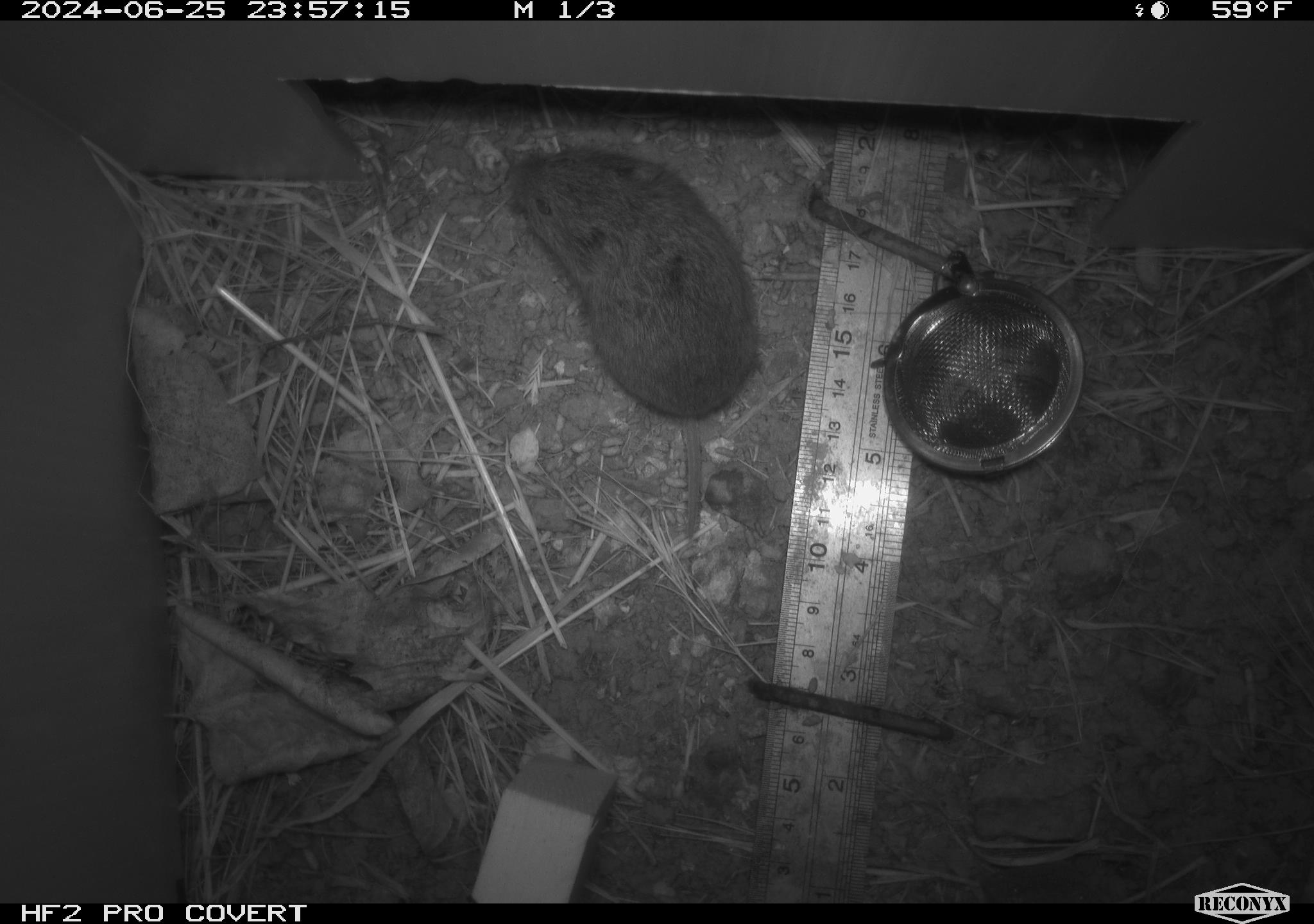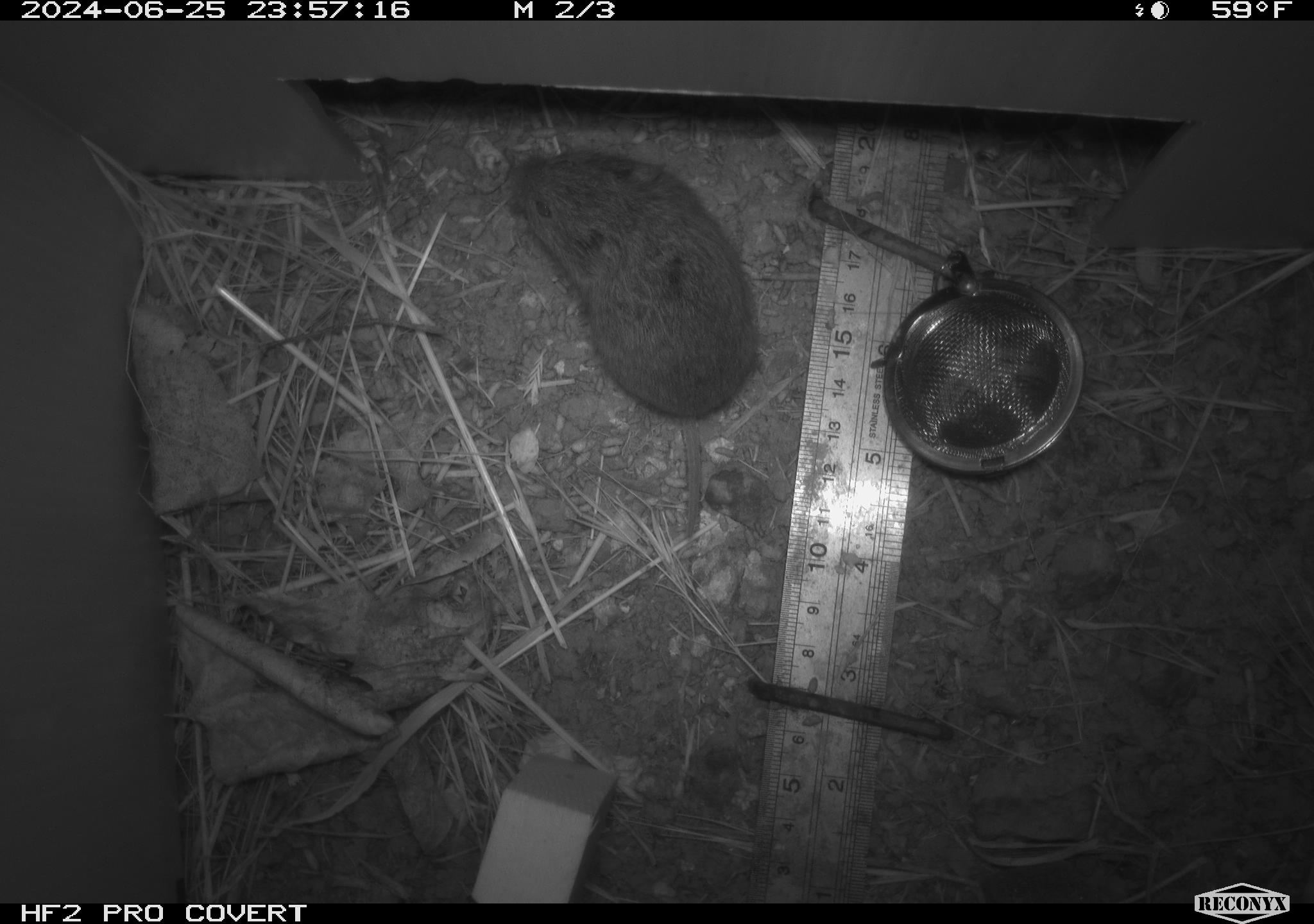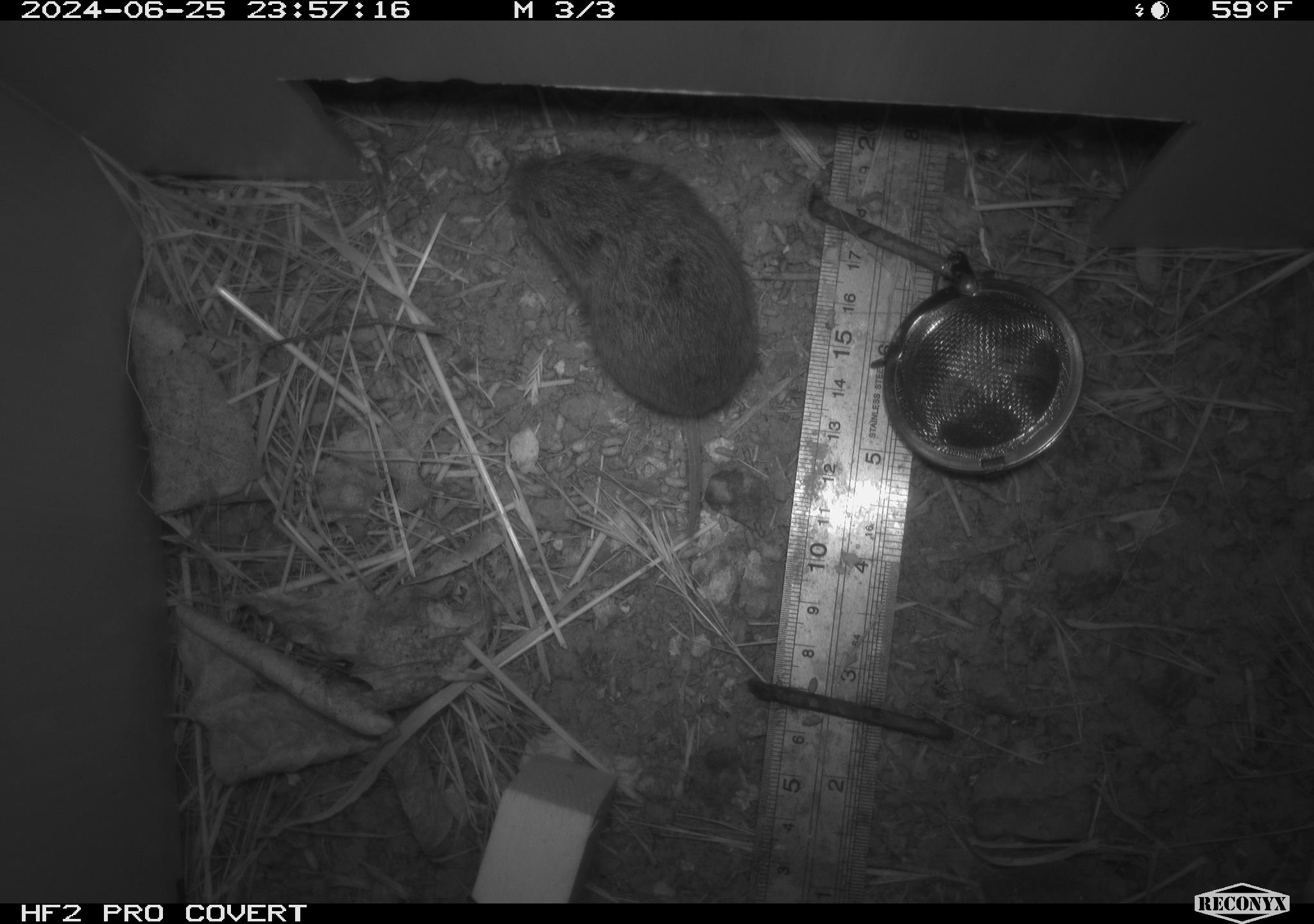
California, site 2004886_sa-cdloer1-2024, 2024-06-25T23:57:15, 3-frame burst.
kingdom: Animalia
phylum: Chordata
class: Mammalia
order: Rodentia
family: Cricetidae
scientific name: Arvicolinae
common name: voles, lemmings, and muskrats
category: arvicolinae subfamily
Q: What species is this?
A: Arvicolinae subfamily (voles, lemmings, and muskrats) (Arvicolinae).